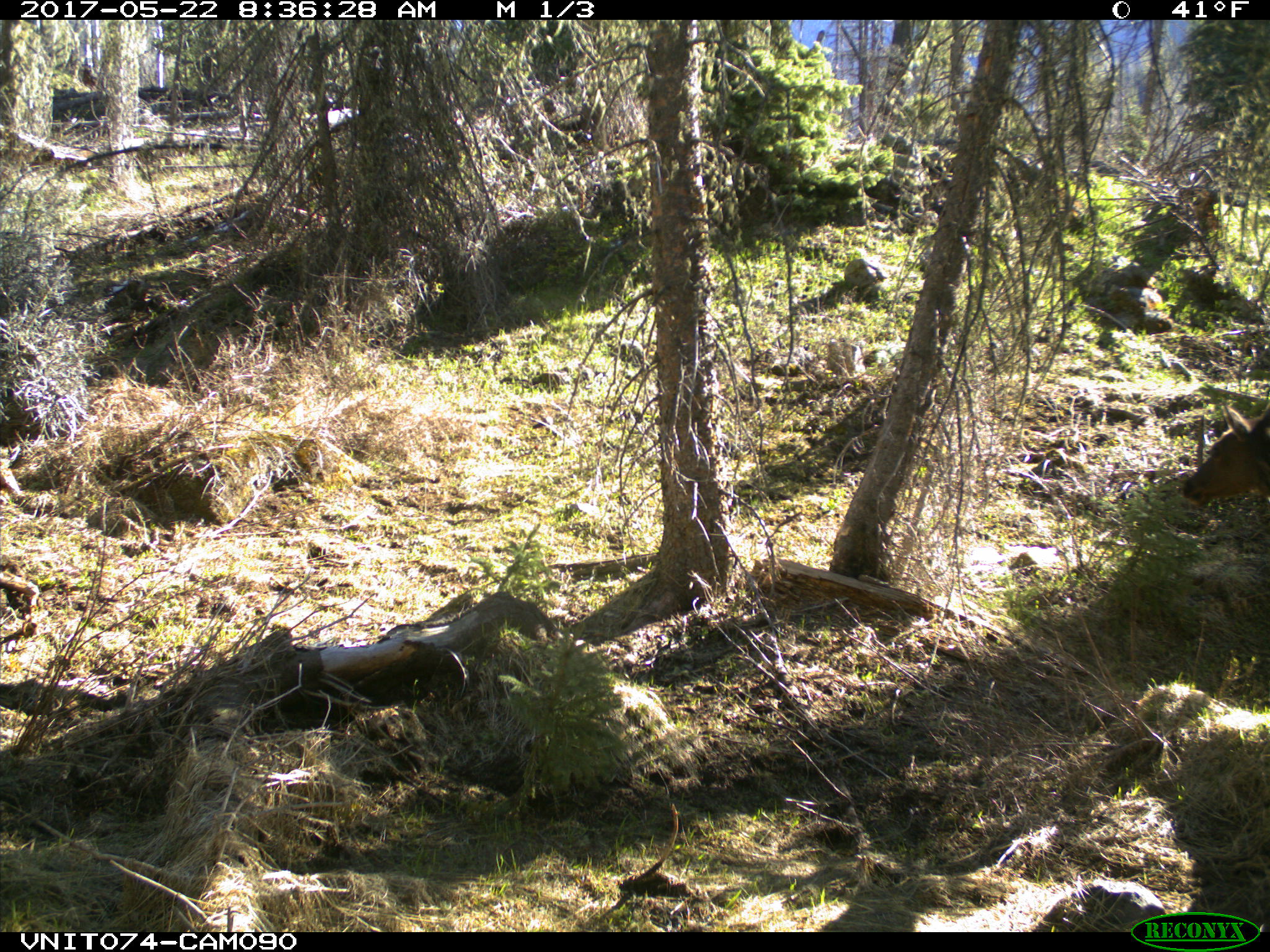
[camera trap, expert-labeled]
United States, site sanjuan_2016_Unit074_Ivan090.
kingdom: Animalia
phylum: Chordata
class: Mammalia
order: Artiodactyla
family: Cervidae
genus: Cervus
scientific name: Cervus elaphus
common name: red deer